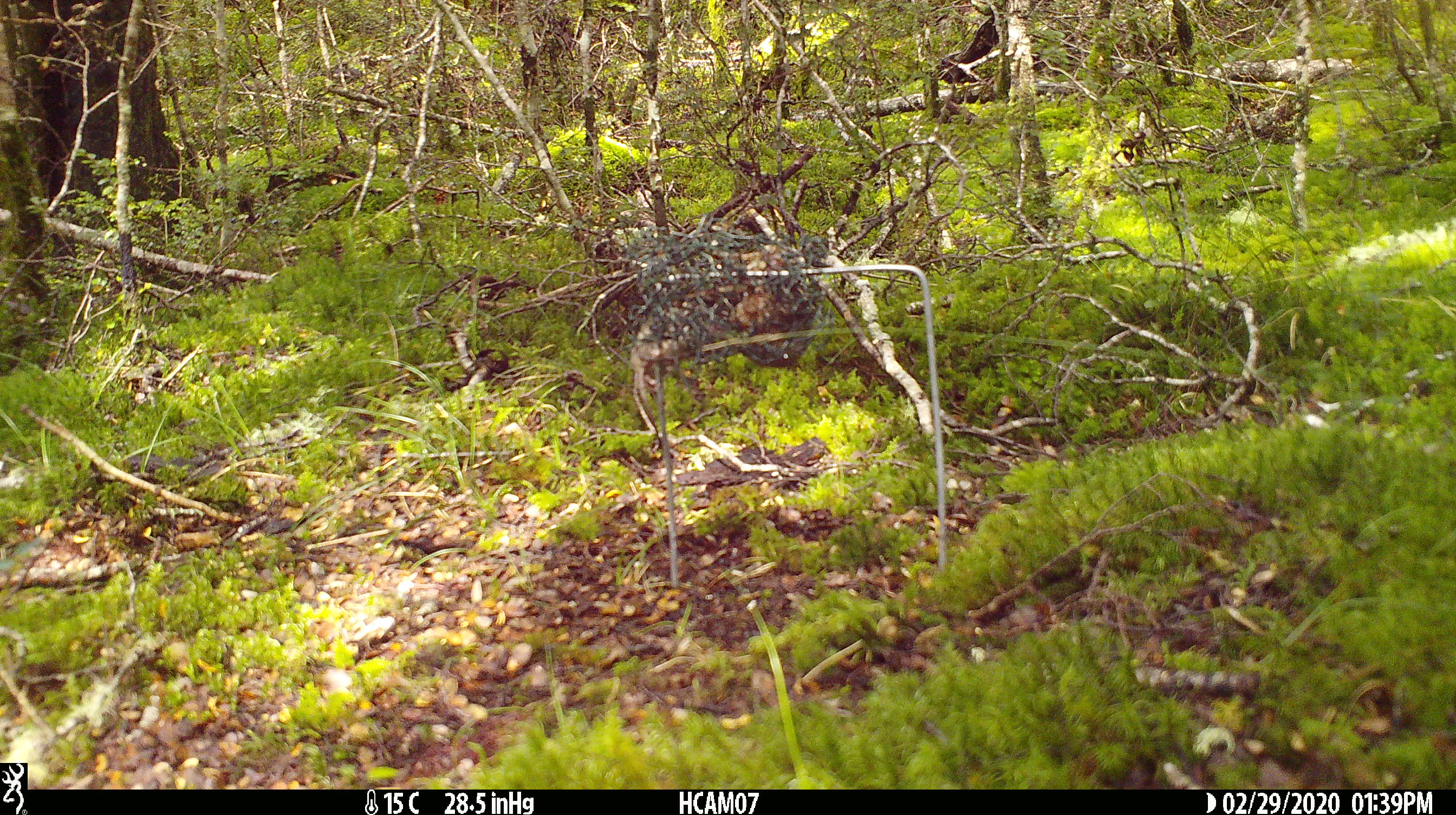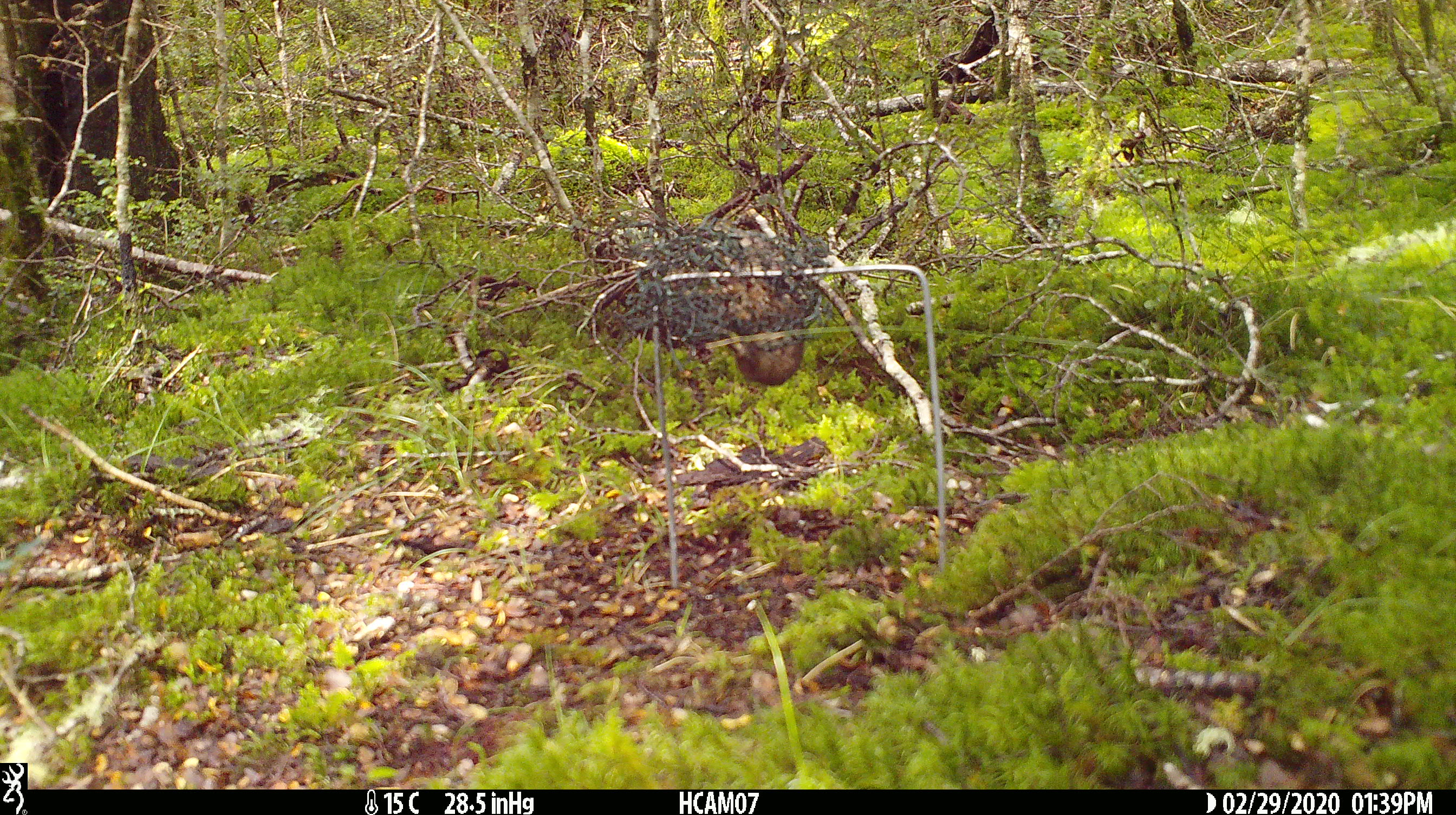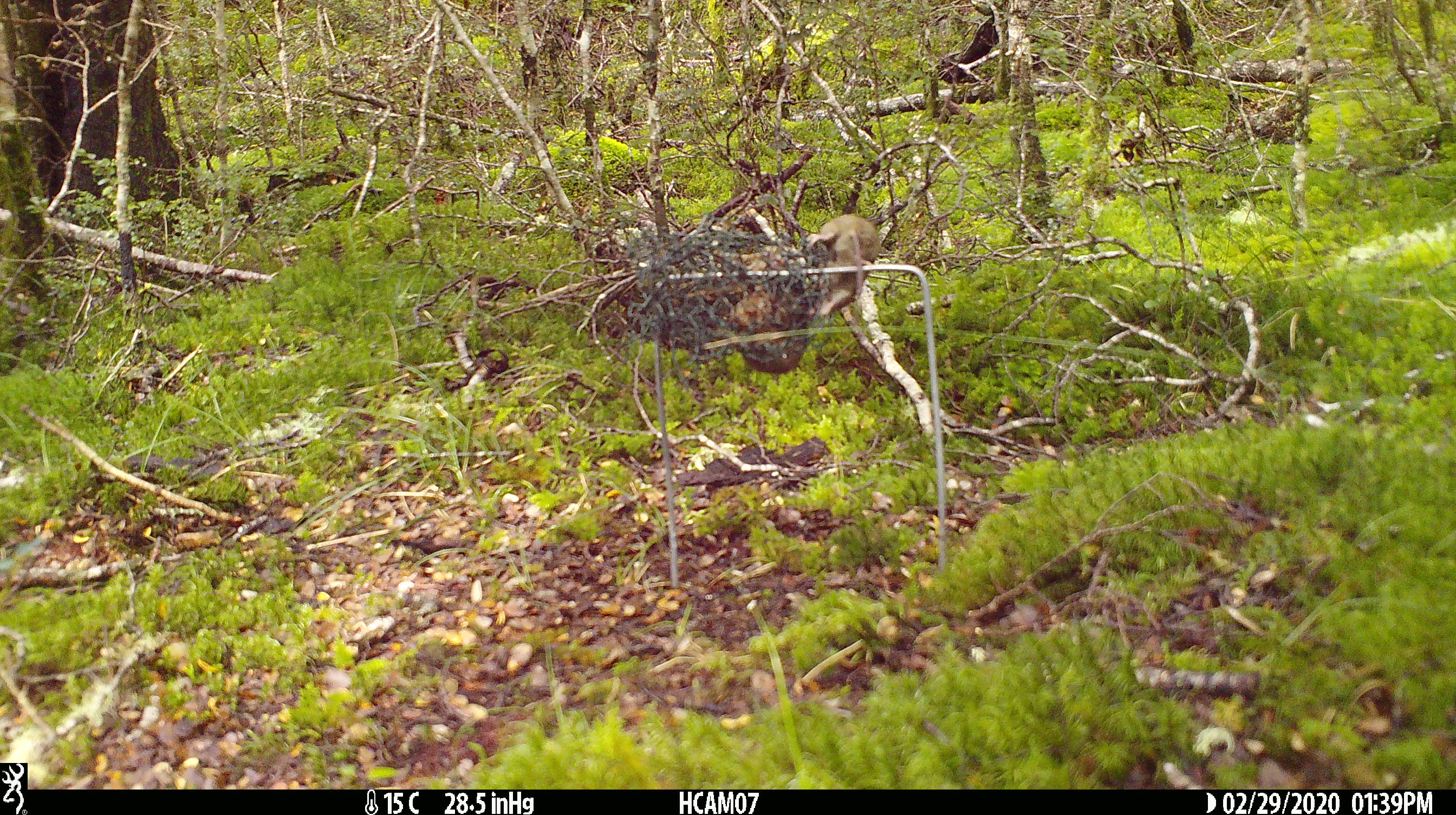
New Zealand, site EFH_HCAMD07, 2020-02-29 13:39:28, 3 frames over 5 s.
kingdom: Animalia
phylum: Chordata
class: Mammalia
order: Rodentia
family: Muridae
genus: Mus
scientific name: Mus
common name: mouse